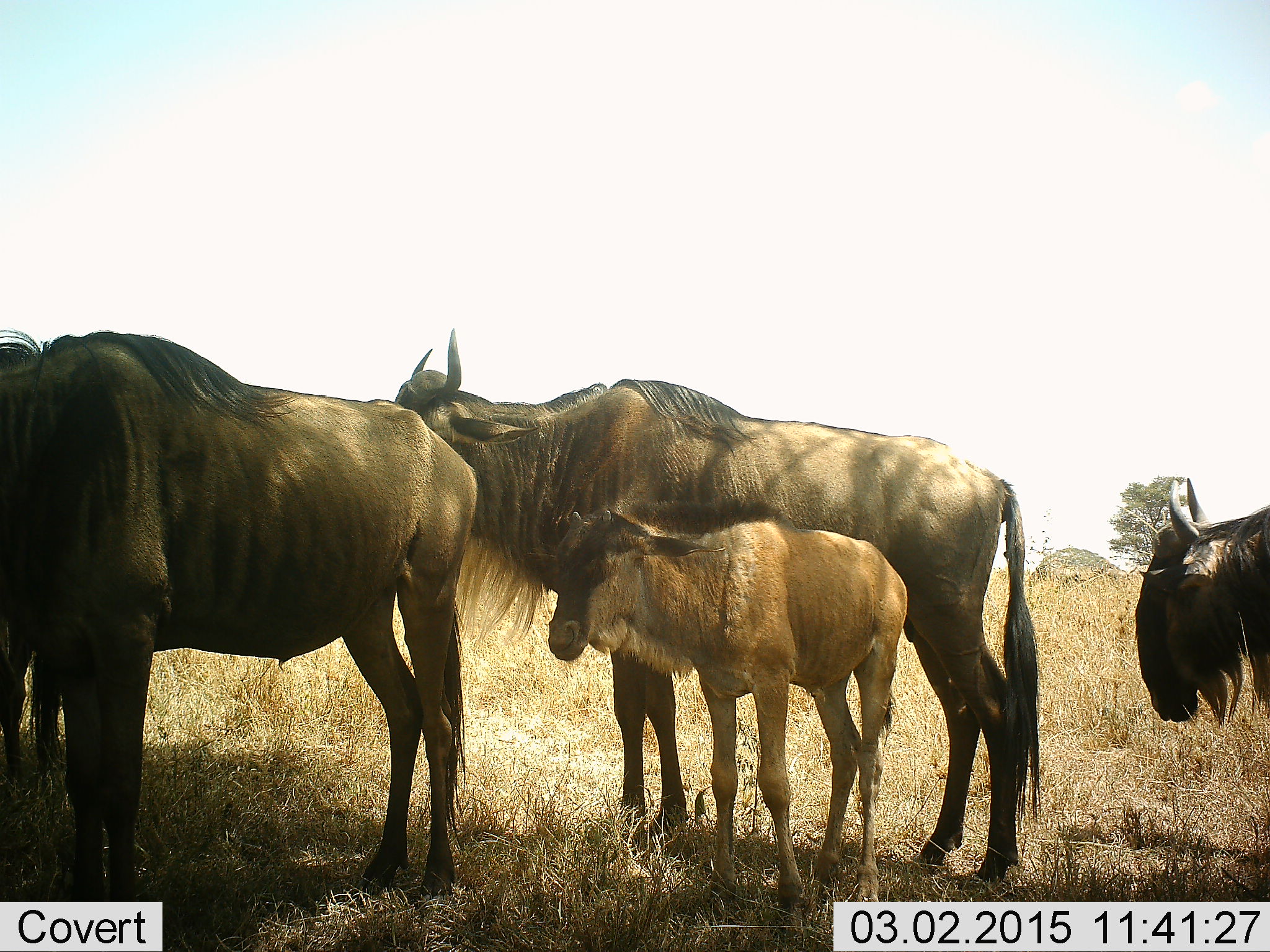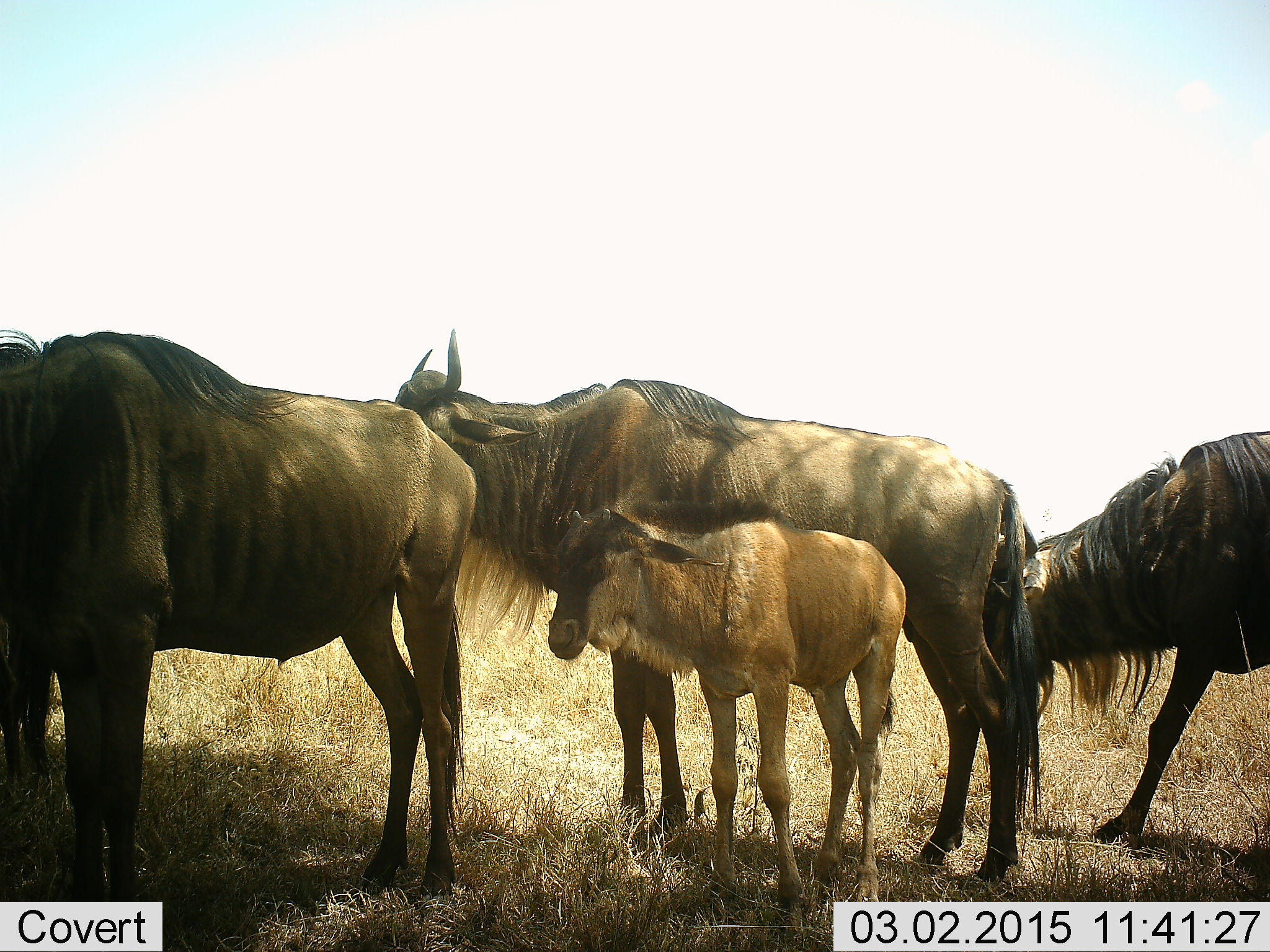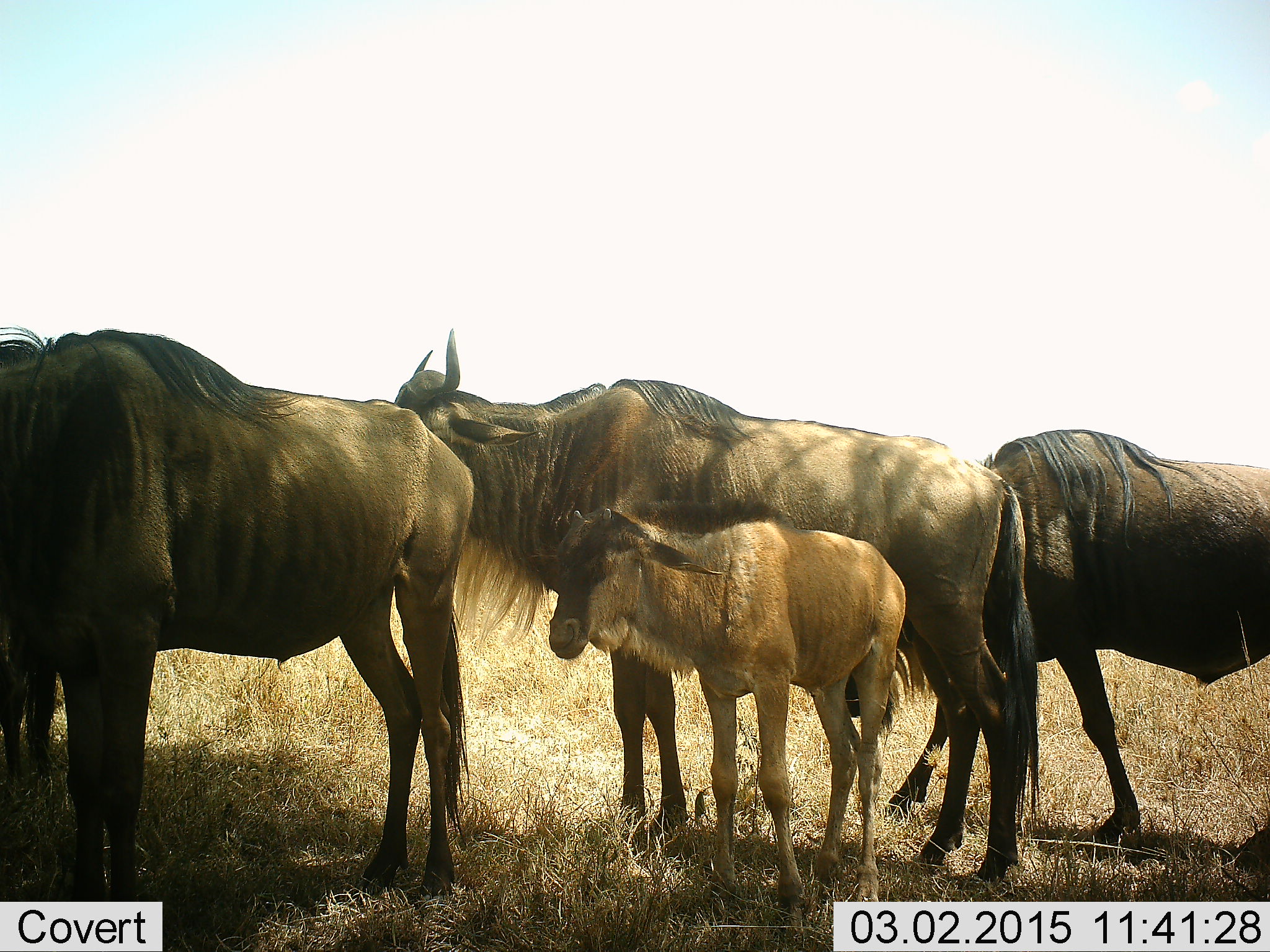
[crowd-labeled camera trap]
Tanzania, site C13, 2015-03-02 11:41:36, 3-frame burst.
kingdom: Animalia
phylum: Chordata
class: Mammalia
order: Artiodactyla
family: Bovidae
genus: Connochaetes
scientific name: Connochaetes taurinus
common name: blue wildebeest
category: wildebeest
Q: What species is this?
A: Wildebeest (blue wildebeest) (Connochaetes taurinus).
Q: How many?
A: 4.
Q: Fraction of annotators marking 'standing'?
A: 80%.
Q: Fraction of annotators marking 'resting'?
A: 10%.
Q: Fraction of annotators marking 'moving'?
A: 50%.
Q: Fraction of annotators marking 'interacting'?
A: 10%.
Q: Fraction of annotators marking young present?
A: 80%.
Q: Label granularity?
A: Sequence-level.